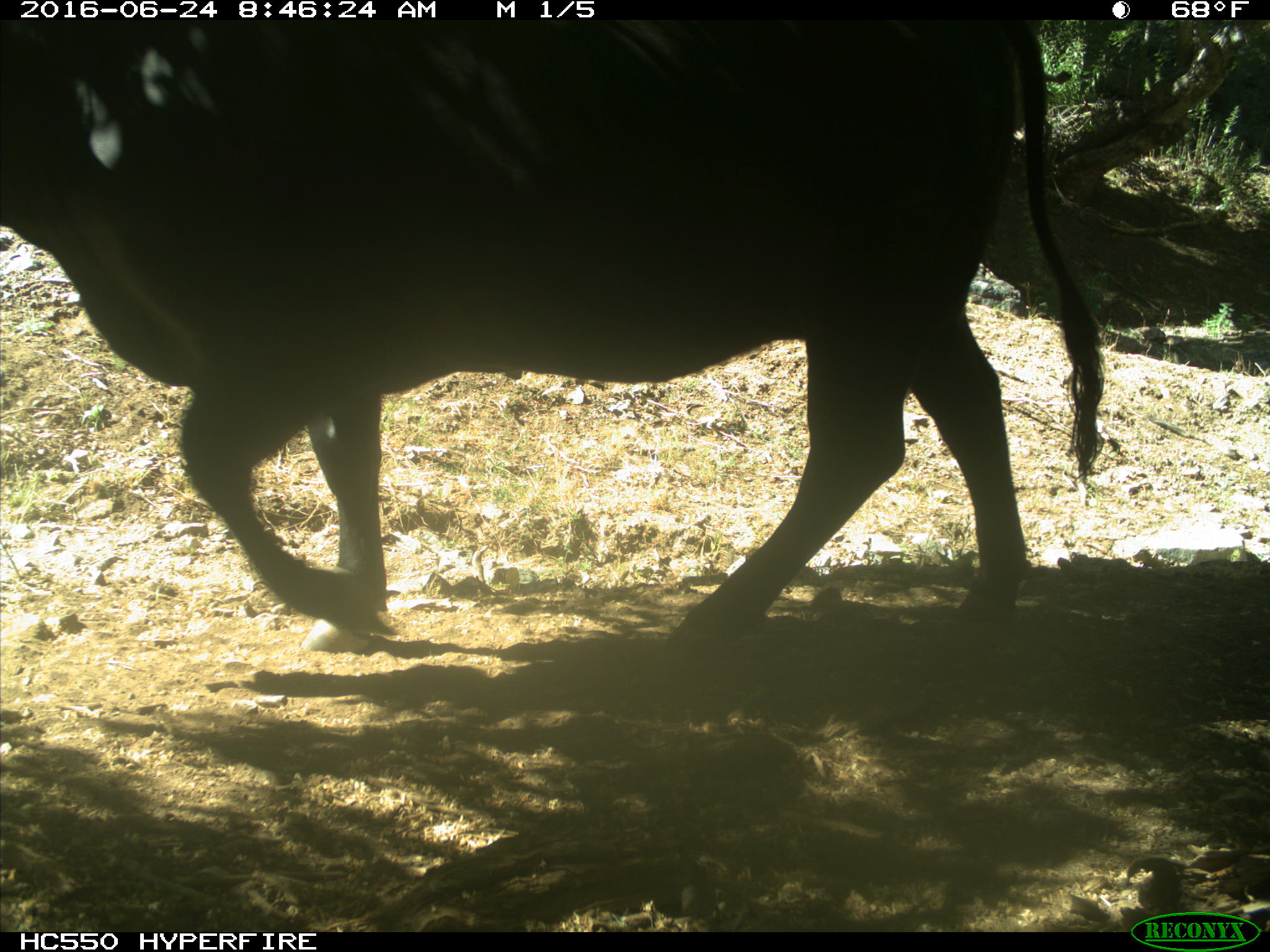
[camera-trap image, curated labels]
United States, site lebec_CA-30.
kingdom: Animalia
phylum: Chordata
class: Mammalia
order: Artiodactyla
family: Bovidae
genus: Bos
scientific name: Bos taurus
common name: domestic cow